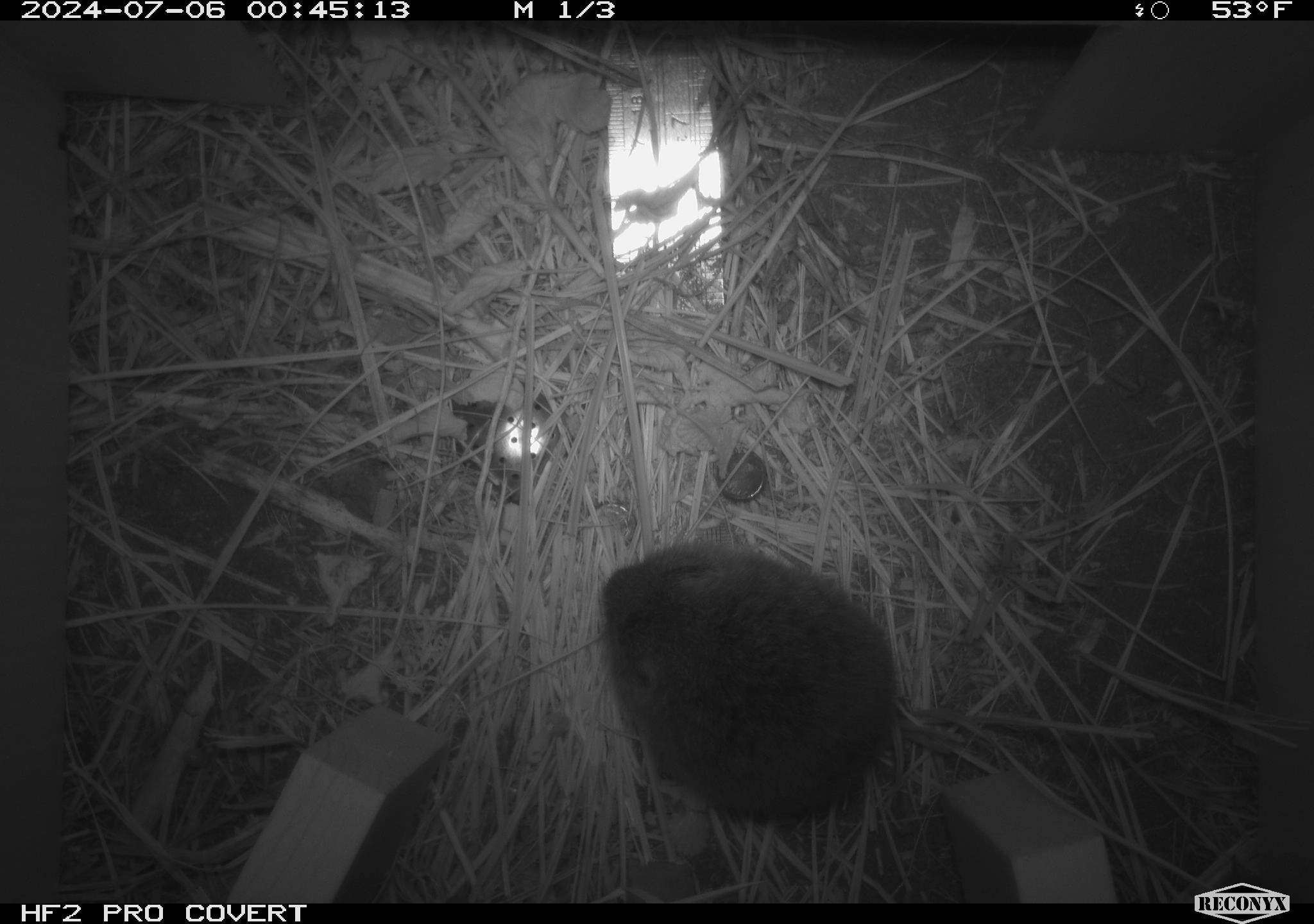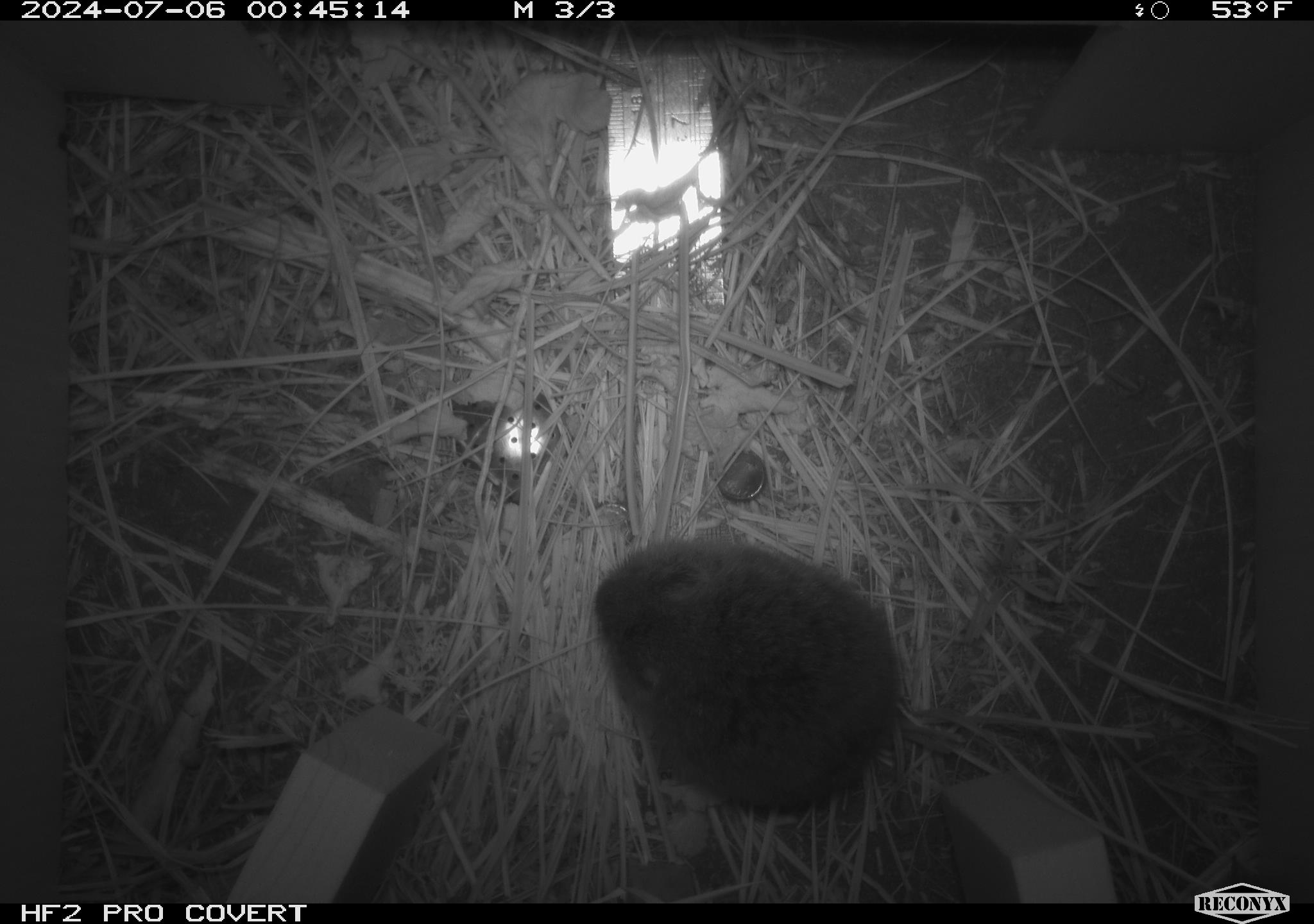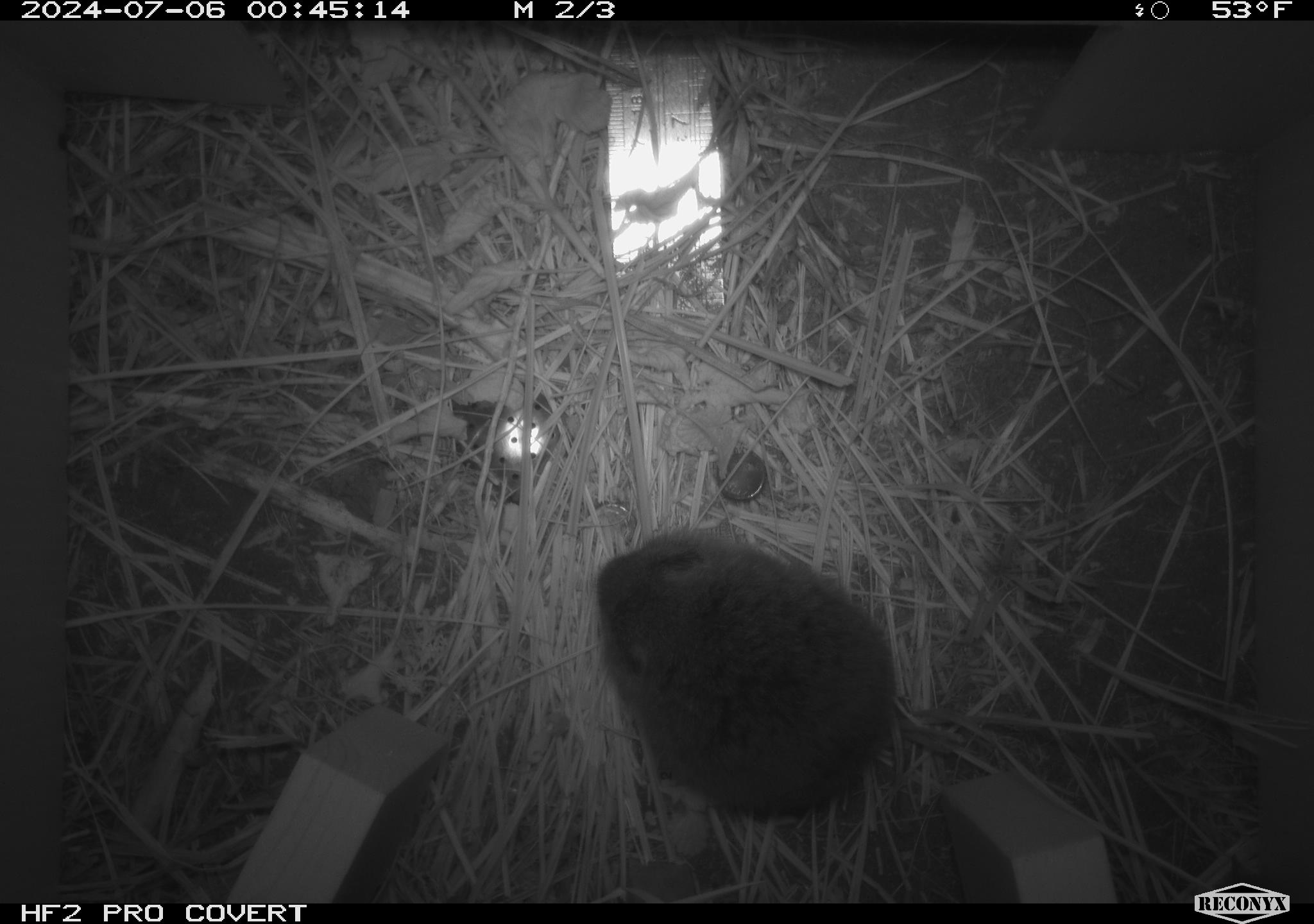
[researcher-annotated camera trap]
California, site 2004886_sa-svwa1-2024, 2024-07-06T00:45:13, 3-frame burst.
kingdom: Animalia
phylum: Chordata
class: Mammalia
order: Rodentia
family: Cricetidae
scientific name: Arvicolinae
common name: voles, lemmings, and muskrats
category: arvicolinae subfamily